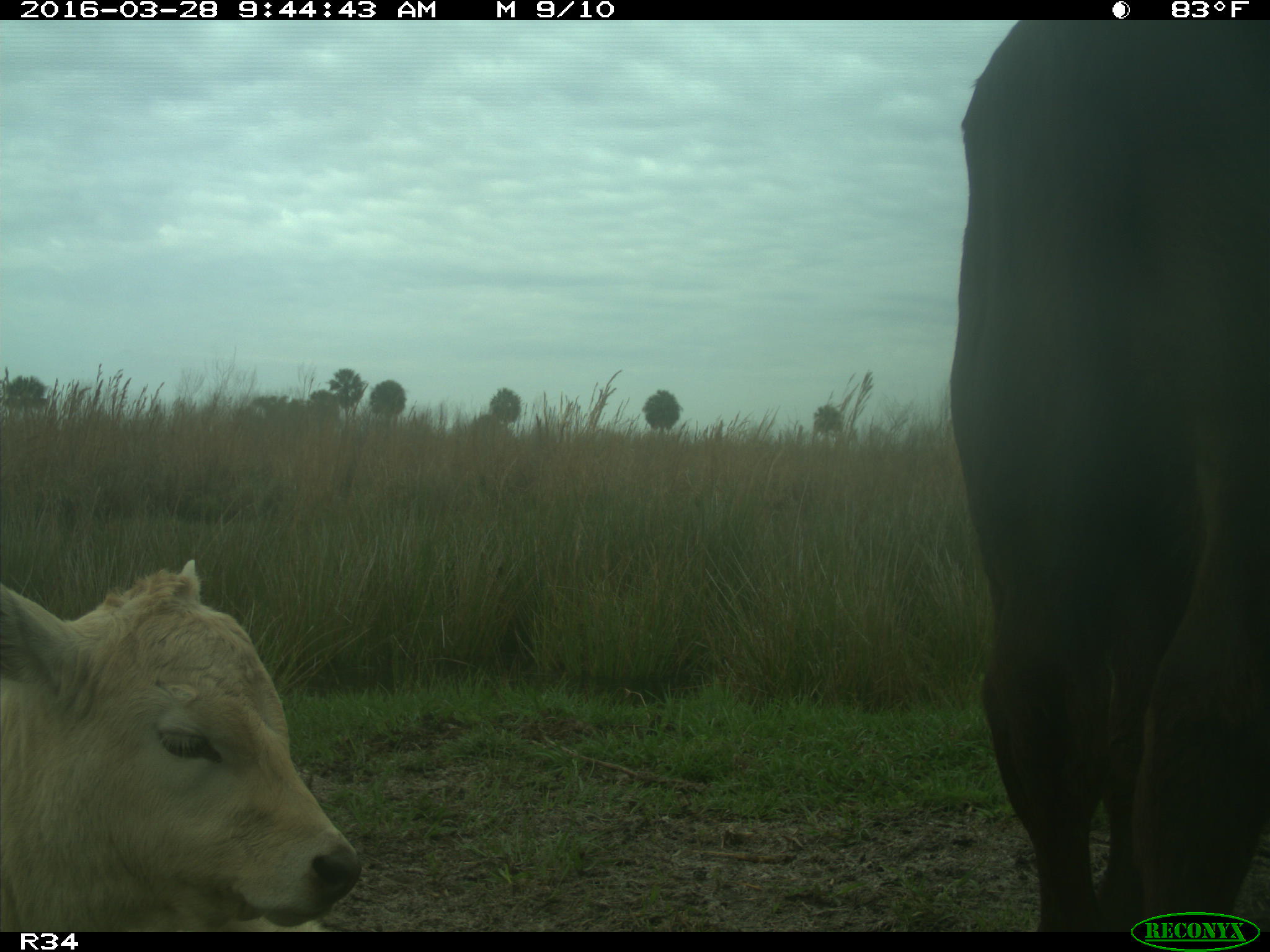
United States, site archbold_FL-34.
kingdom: Animalia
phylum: Chordata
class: Mammalia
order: Artiodactyla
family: Bovidae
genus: Bos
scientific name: Bos taurus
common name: domestic cow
Bos taurus (domestic cow).